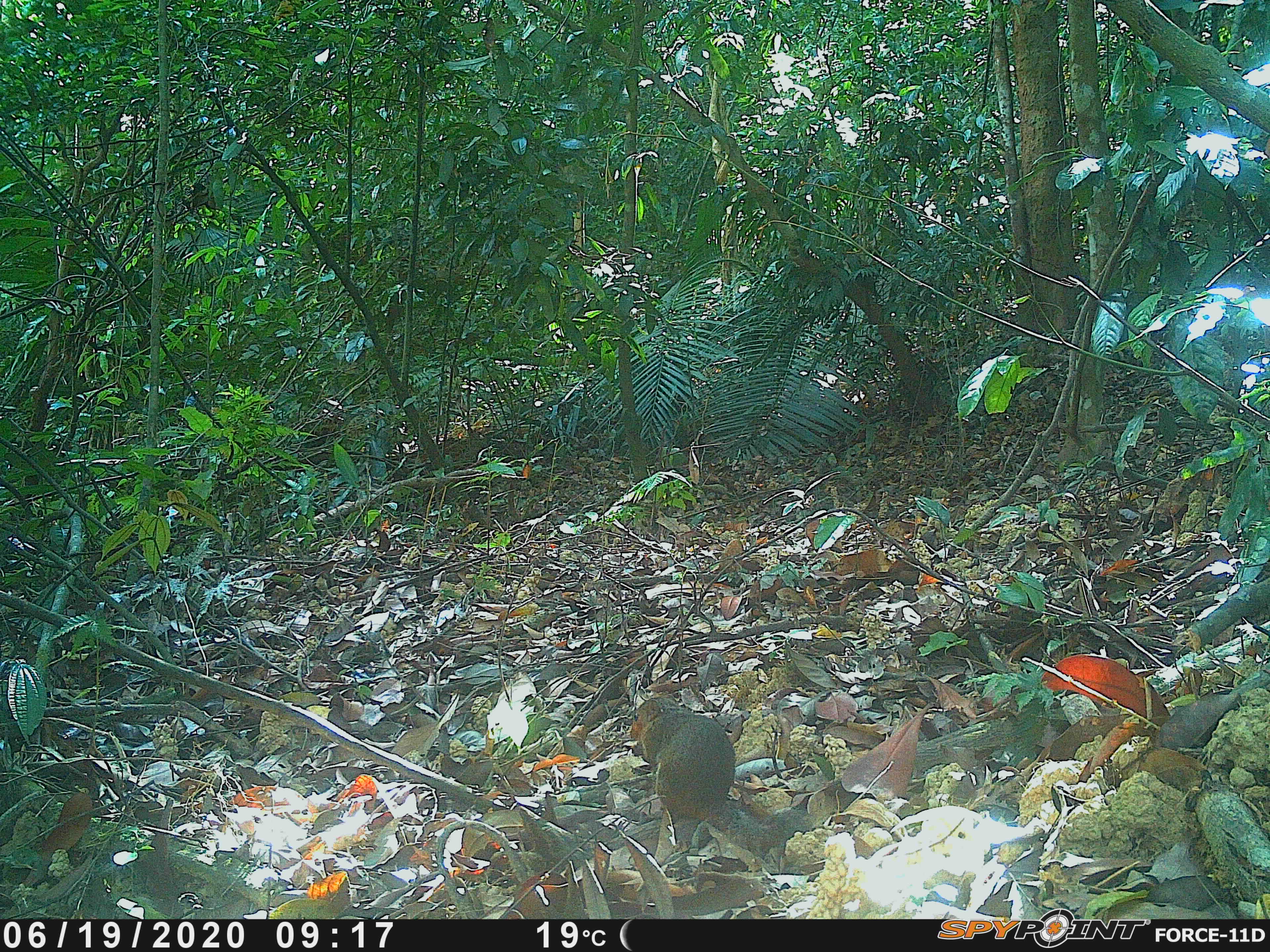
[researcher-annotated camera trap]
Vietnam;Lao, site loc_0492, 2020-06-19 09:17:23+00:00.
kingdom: Animalia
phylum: Chordata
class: Mammalia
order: Rodentia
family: Sciuridae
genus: Dremomys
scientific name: Dremomys rufigenis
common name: red-cheeked squirrel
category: red cheeked squirrel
Red cheeked squirrel (red-cheeked squirrel) (Dremomys rufigenis). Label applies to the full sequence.